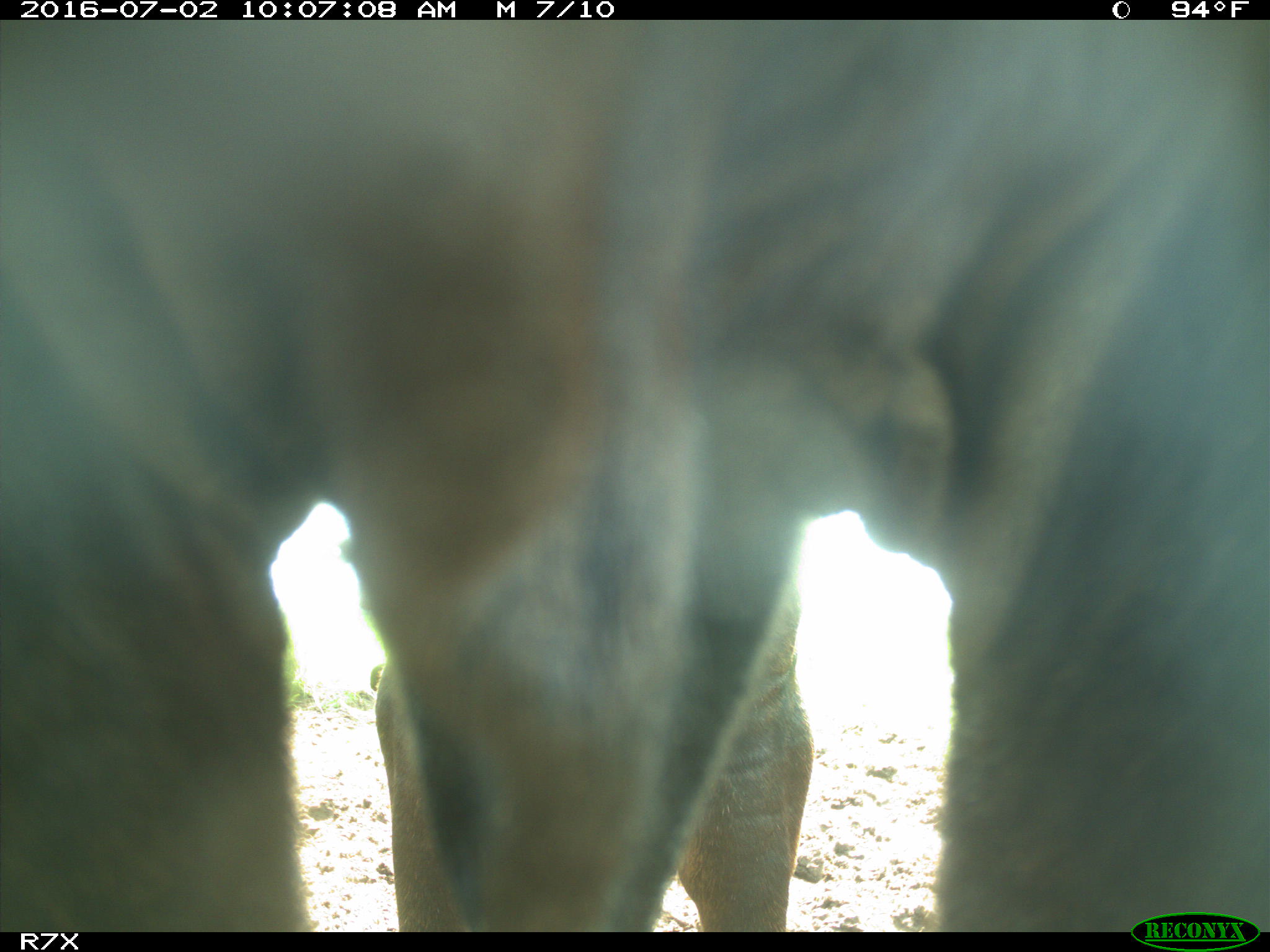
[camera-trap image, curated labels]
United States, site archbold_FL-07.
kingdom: Animalia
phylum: Chordata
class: Mammalia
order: Artiodactyla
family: Bovidae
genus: Bos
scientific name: Bos taurus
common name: domestic cow